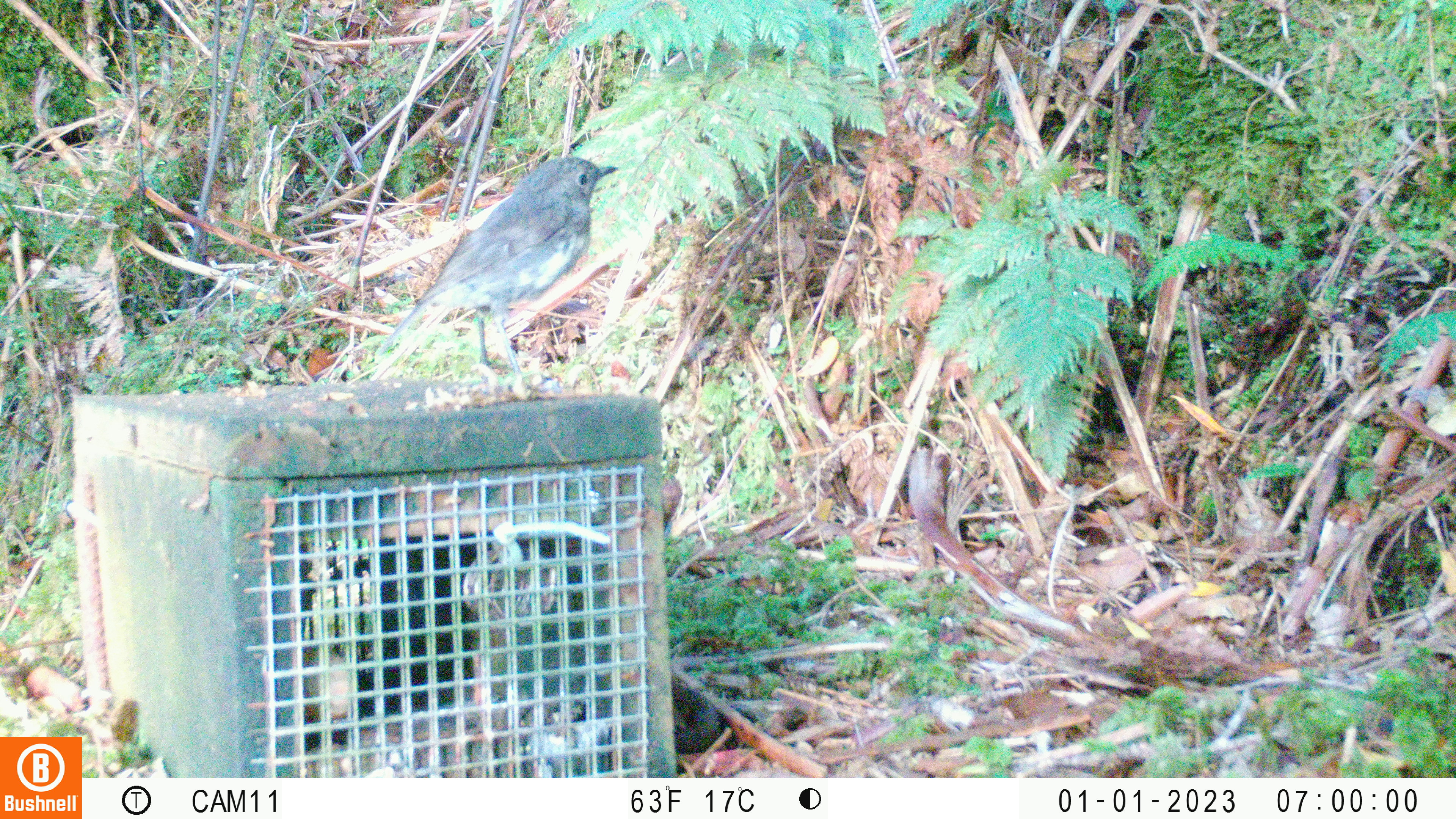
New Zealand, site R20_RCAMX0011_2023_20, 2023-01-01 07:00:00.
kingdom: Animalia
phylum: Chordata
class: Aves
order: Passeriformes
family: Petroicidae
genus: Petroica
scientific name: Petroica australis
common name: new zealand robin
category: robin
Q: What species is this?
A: Robin (new zealand robin) (Petroica australis).